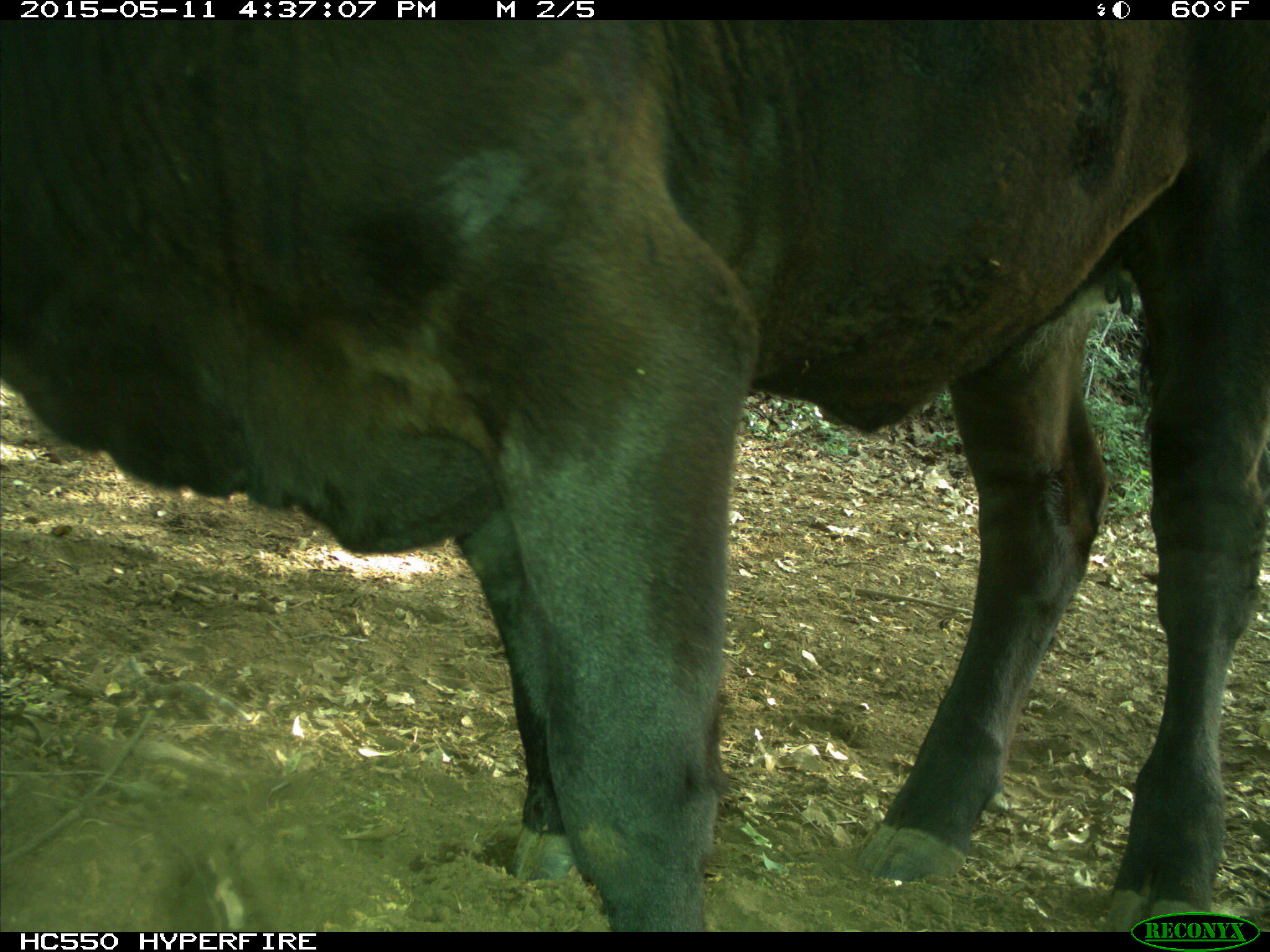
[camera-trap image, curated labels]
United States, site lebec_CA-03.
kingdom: Animalia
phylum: Chordata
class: Mammalia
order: Artiodactyla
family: Bovidae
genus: Bos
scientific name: Bos taurus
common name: domestic cow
Bos taurus (domestic cow).